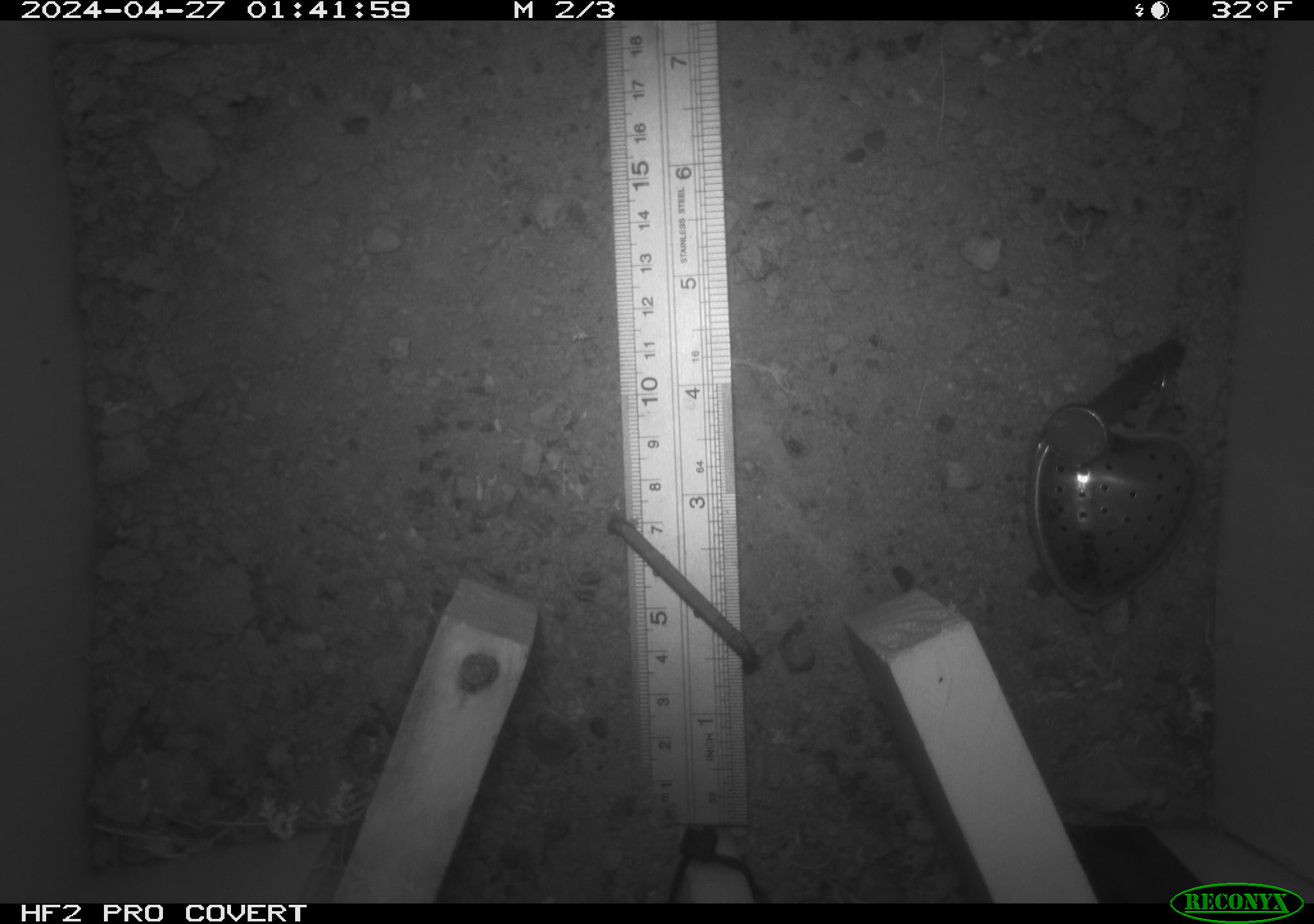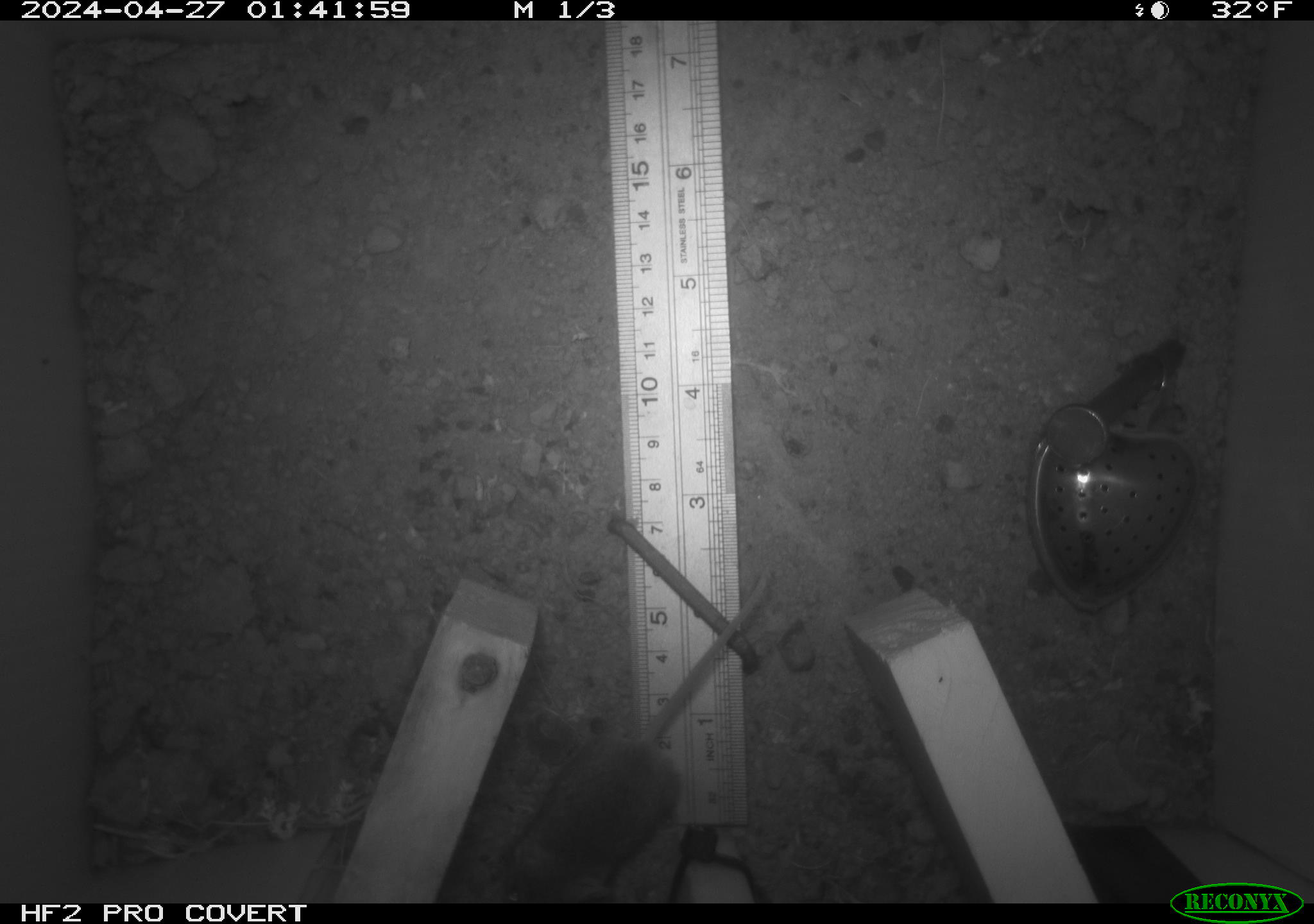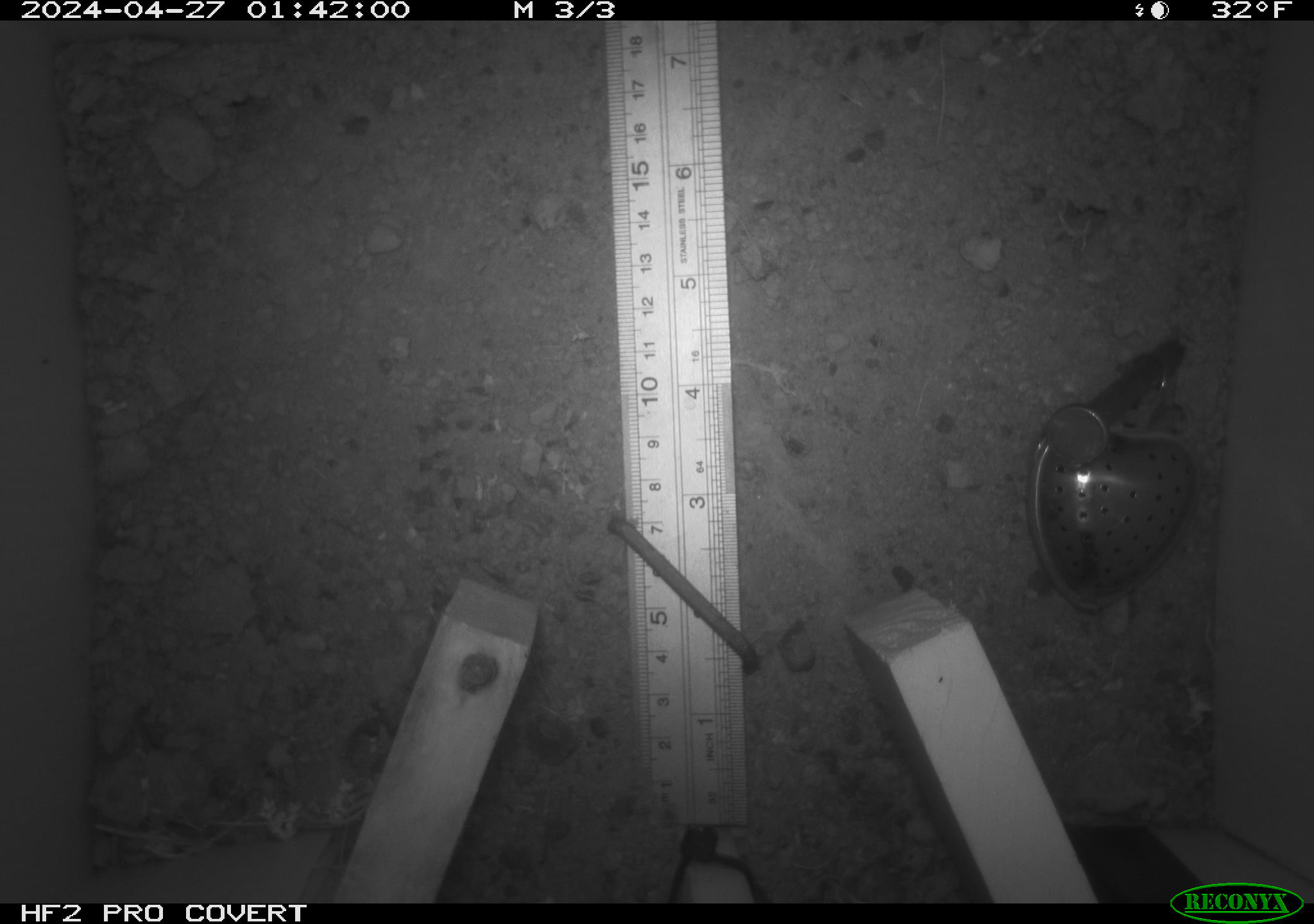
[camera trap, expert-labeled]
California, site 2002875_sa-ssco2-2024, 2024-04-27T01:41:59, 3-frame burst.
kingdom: Animalia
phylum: Chordata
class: Mammalia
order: Rodentia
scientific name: Rodentia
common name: mouse species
Mouse species (Rodentia).